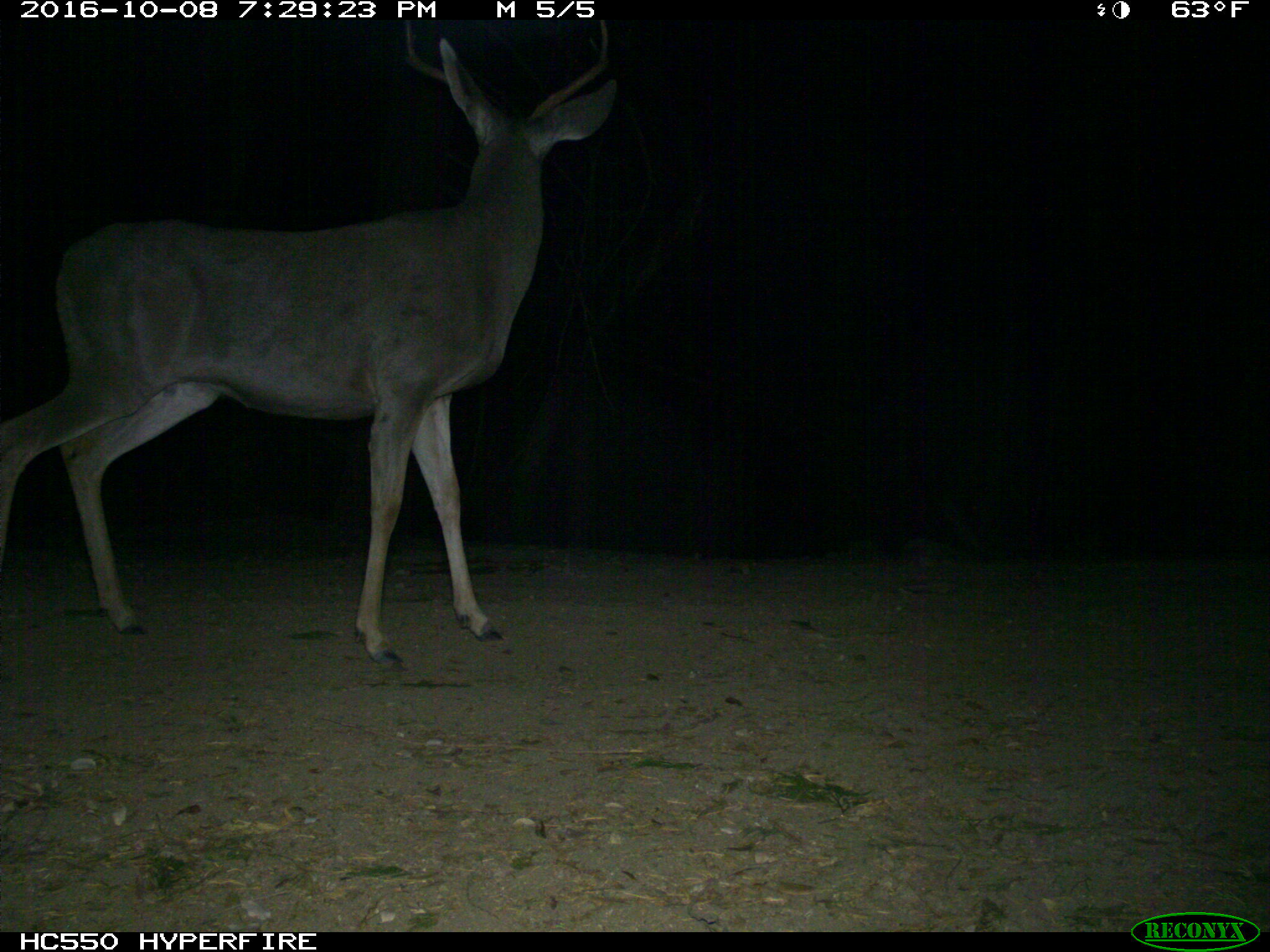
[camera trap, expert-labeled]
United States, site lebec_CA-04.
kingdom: Animalia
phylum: Chordata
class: Mammalia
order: Artiodactyla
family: Cervidae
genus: Odocoileus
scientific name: Odocoileus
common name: deer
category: unidentified deer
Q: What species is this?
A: Unidentified deer (deer) (Odocoileus).